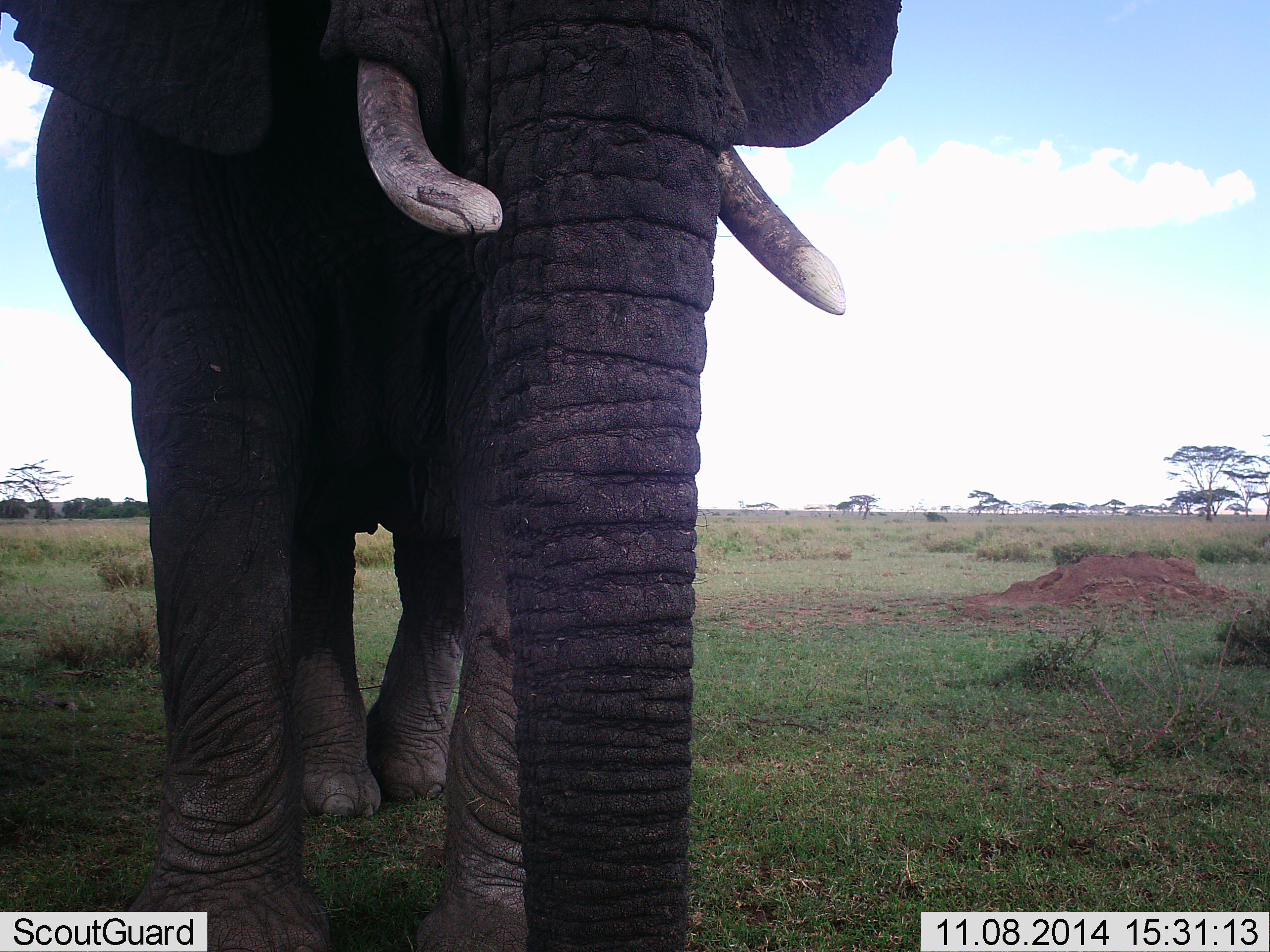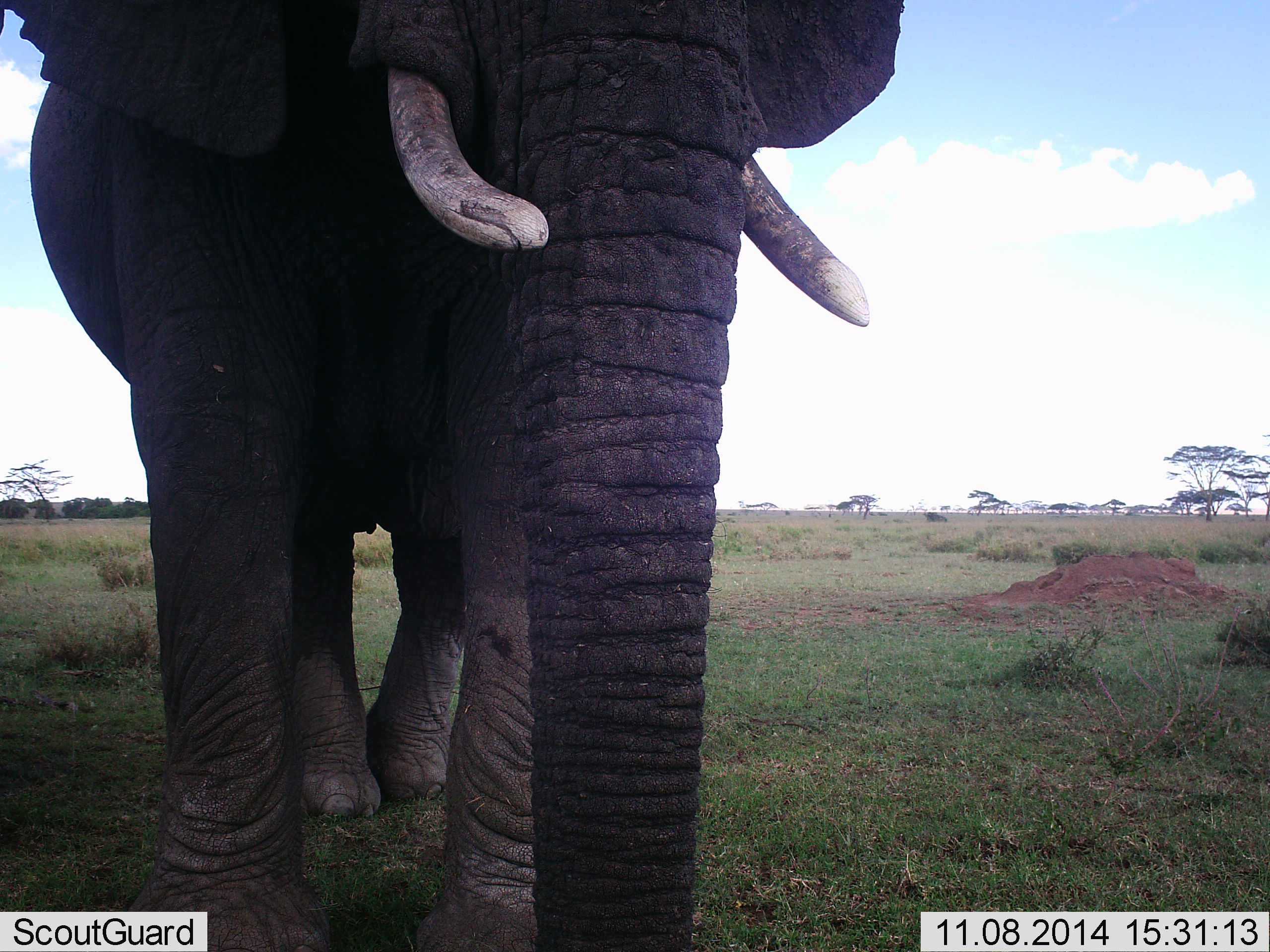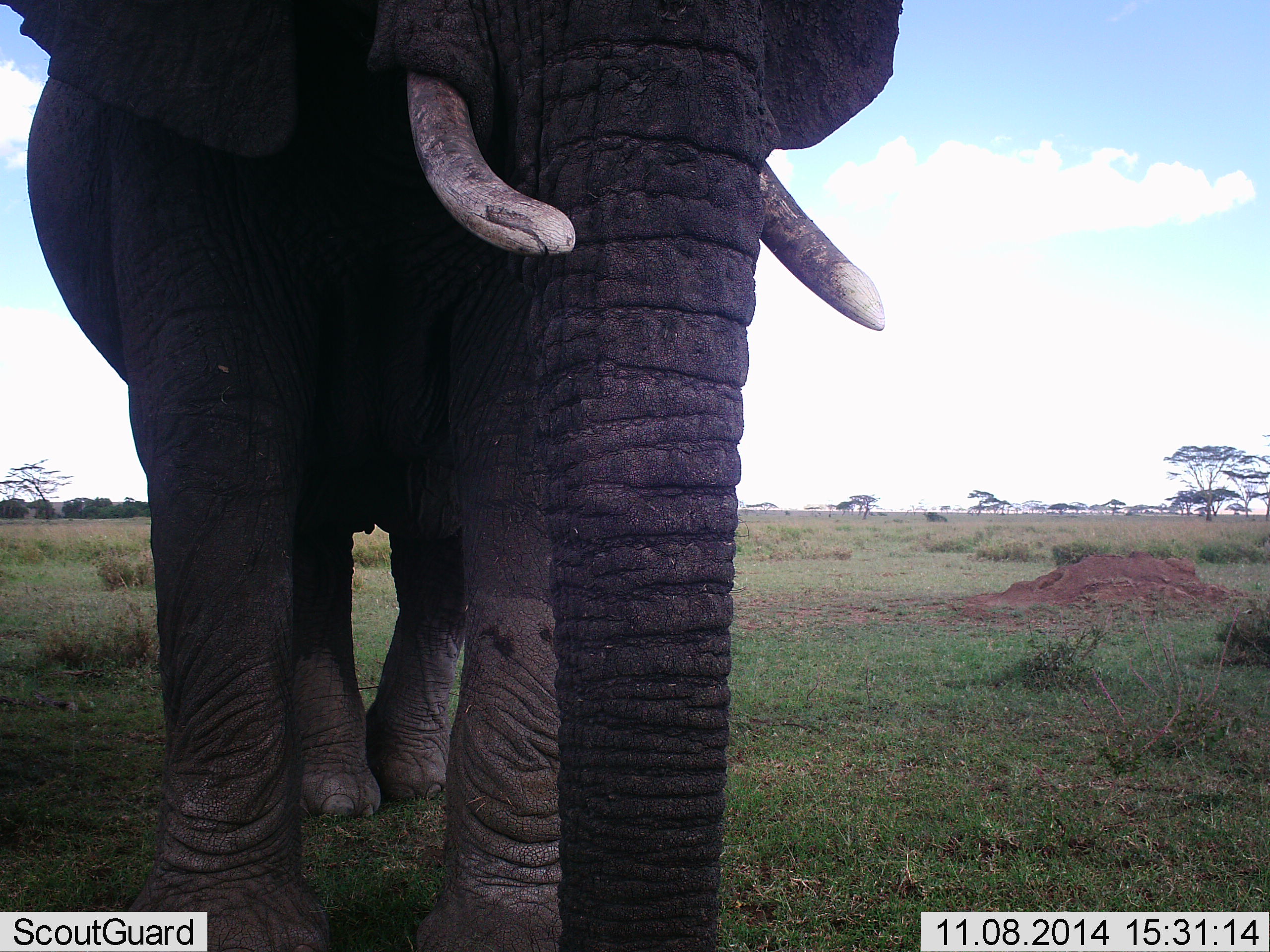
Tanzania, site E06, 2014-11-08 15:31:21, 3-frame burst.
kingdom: Animalia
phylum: Chordata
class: Mammalia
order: Proboscidea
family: Elephantidae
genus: Loxodonta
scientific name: Loxodonta africana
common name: african bush elephant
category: elephant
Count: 1.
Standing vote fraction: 100%.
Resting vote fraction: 0%.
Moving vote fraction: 0%.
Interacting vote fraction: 0%.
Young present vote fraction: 0%.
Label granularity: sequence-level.